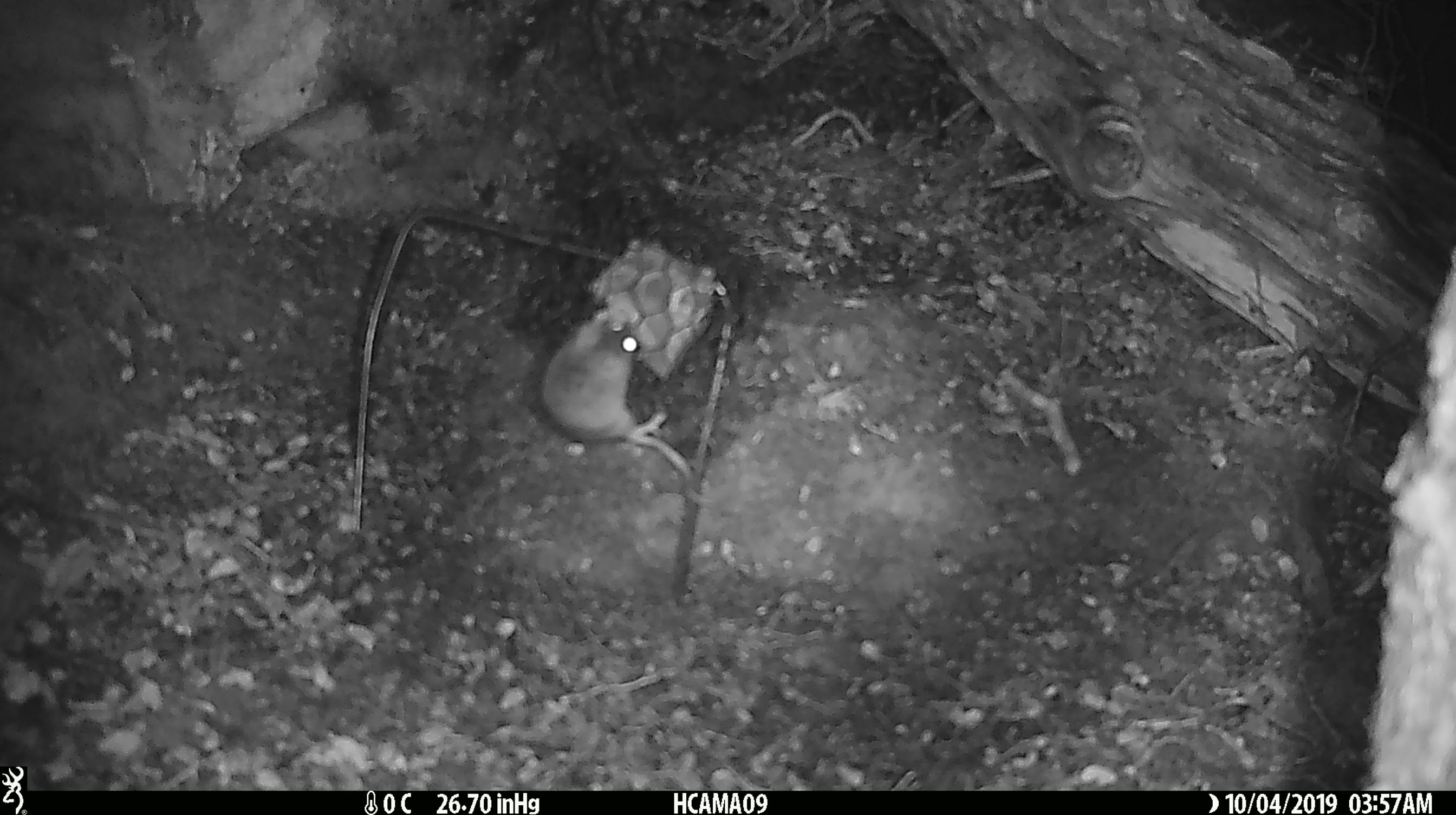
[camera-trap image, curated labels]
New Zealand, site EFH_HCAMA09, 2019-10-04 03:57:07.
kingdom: Animalia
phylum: Chordata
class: Mammalia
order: Rodentia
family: Muridae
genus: Mus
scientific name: Mus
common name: mouse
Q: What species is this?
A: Mouse (Mus).